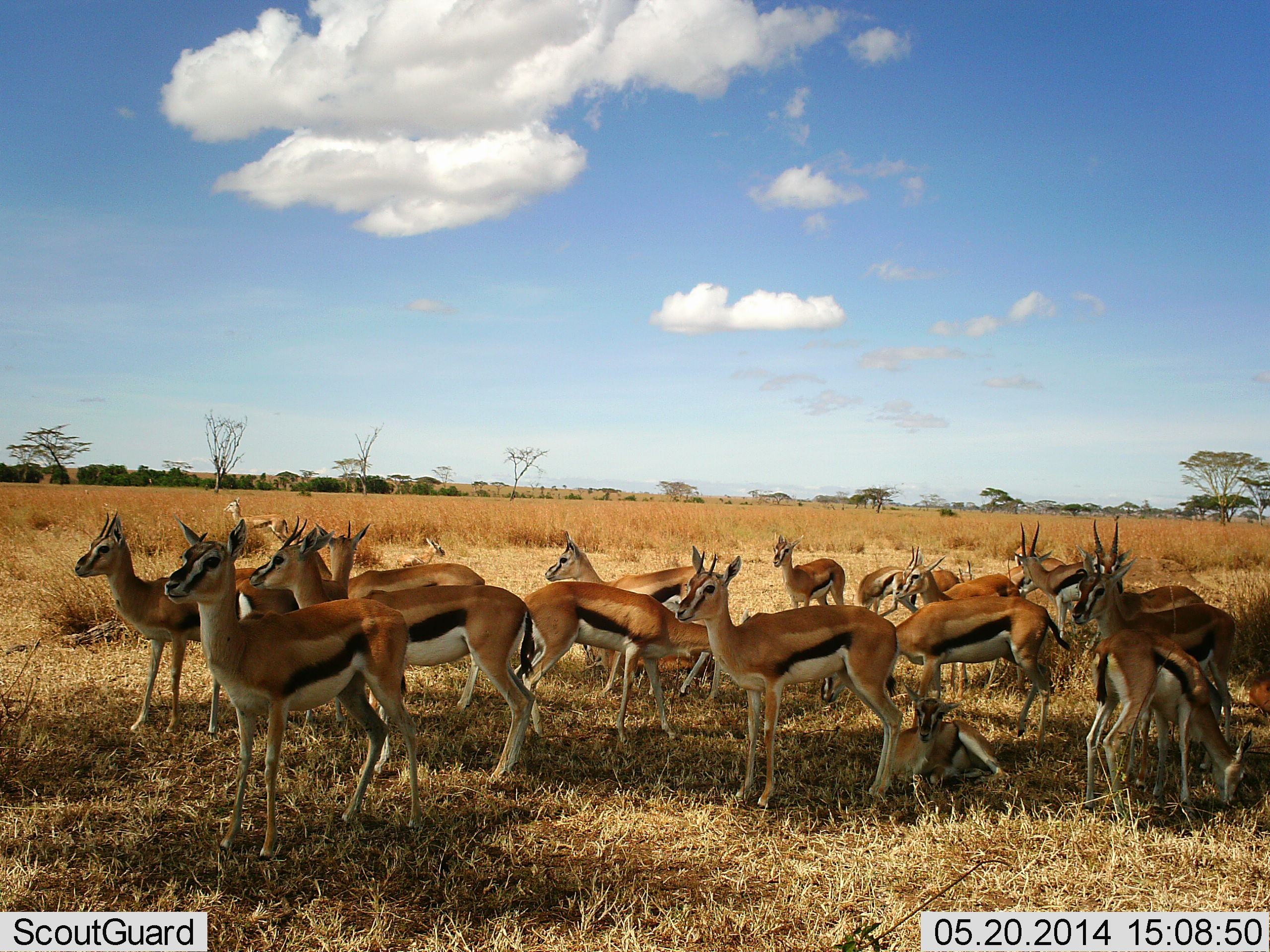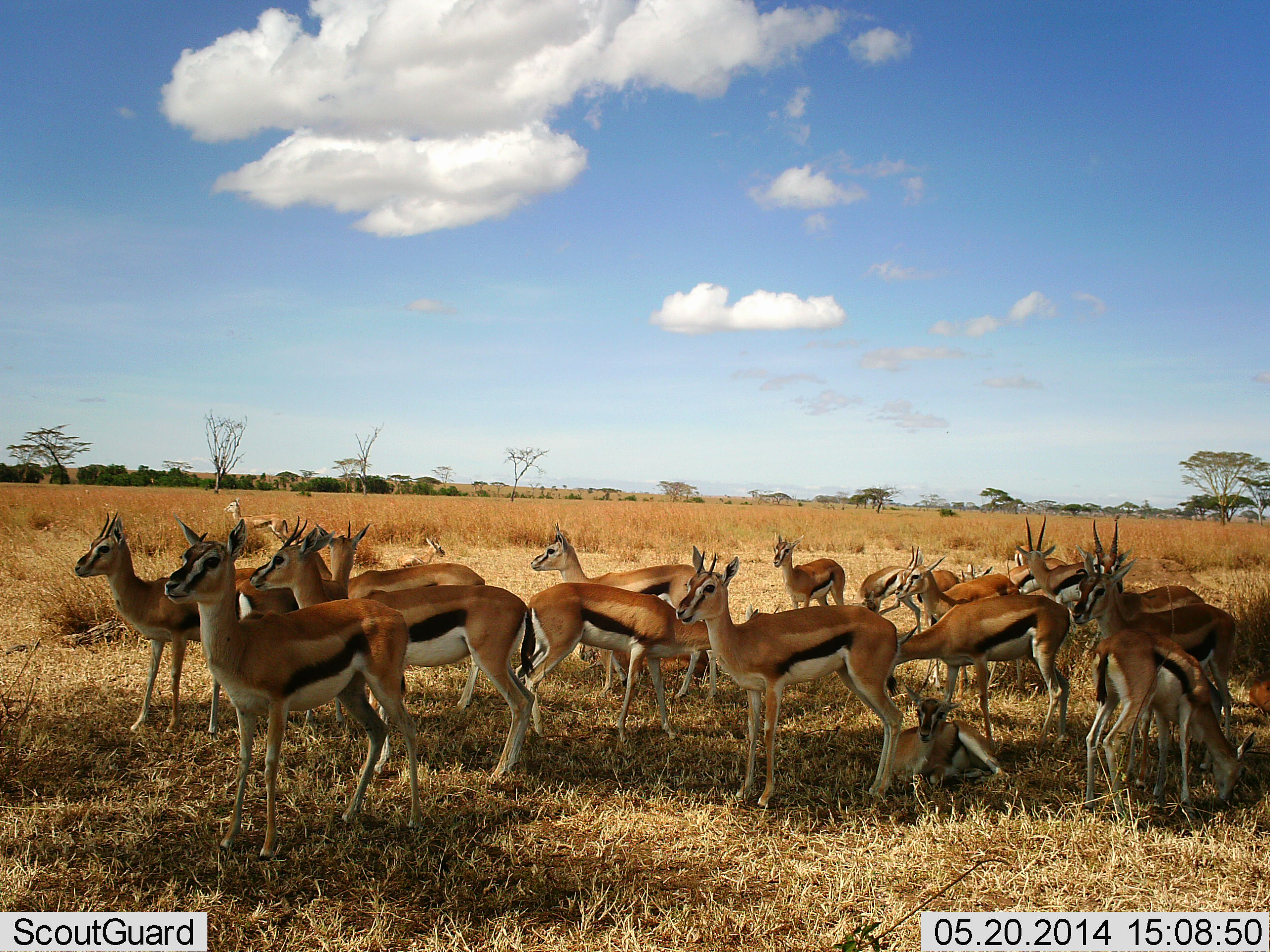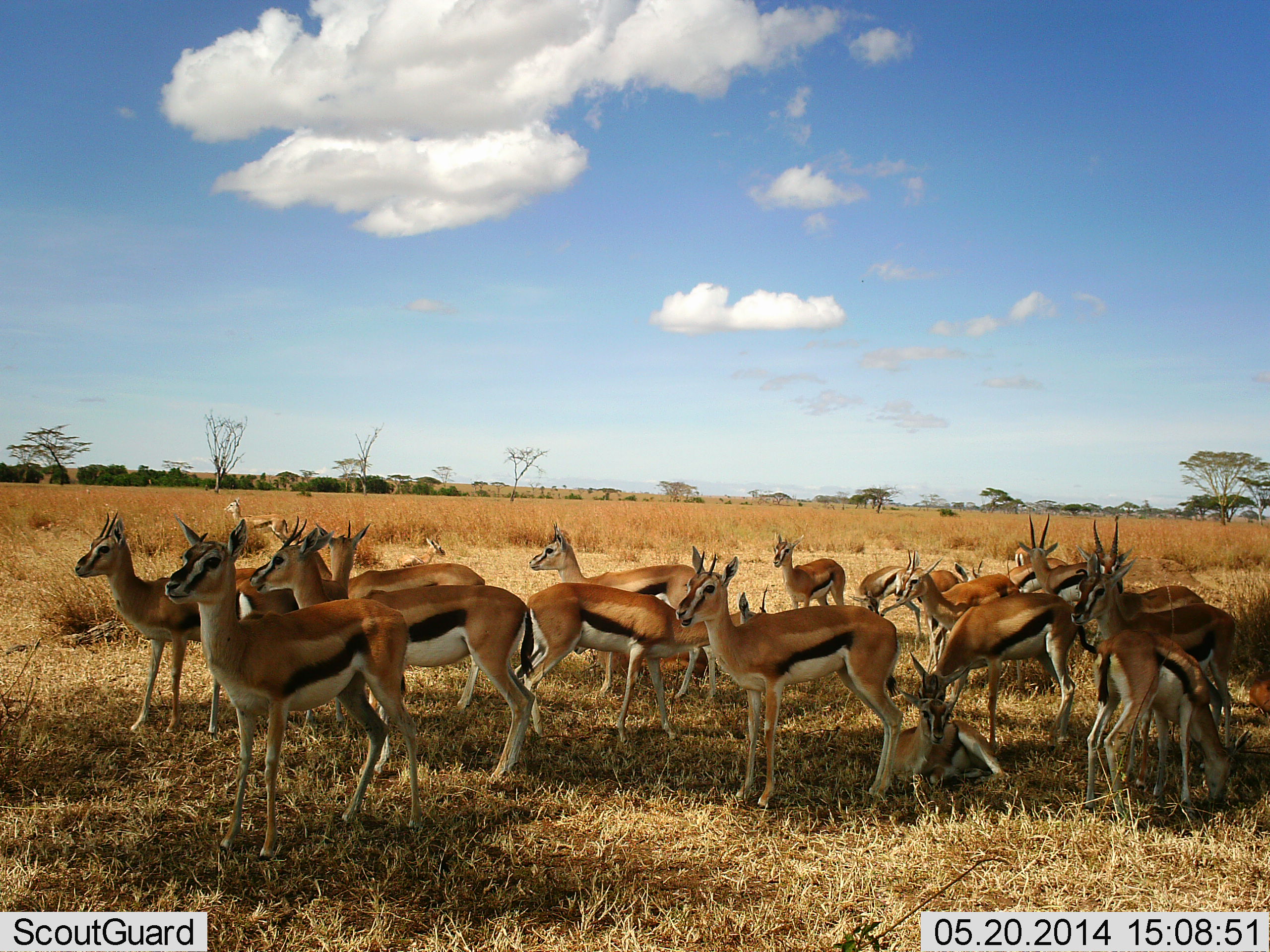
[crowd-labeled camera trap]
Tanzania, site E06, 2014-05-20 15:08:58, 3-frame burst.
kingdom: Animalia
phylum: Chordata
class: Mammalia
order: Artiodactyla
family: Bovidae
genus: Eudorcas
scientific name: Eudorcas thomsonii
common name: thomson's gazelle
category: gazellethomsons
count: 11-50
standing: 89%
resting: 51%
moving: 11%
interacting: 4%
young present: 26%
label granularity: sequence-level